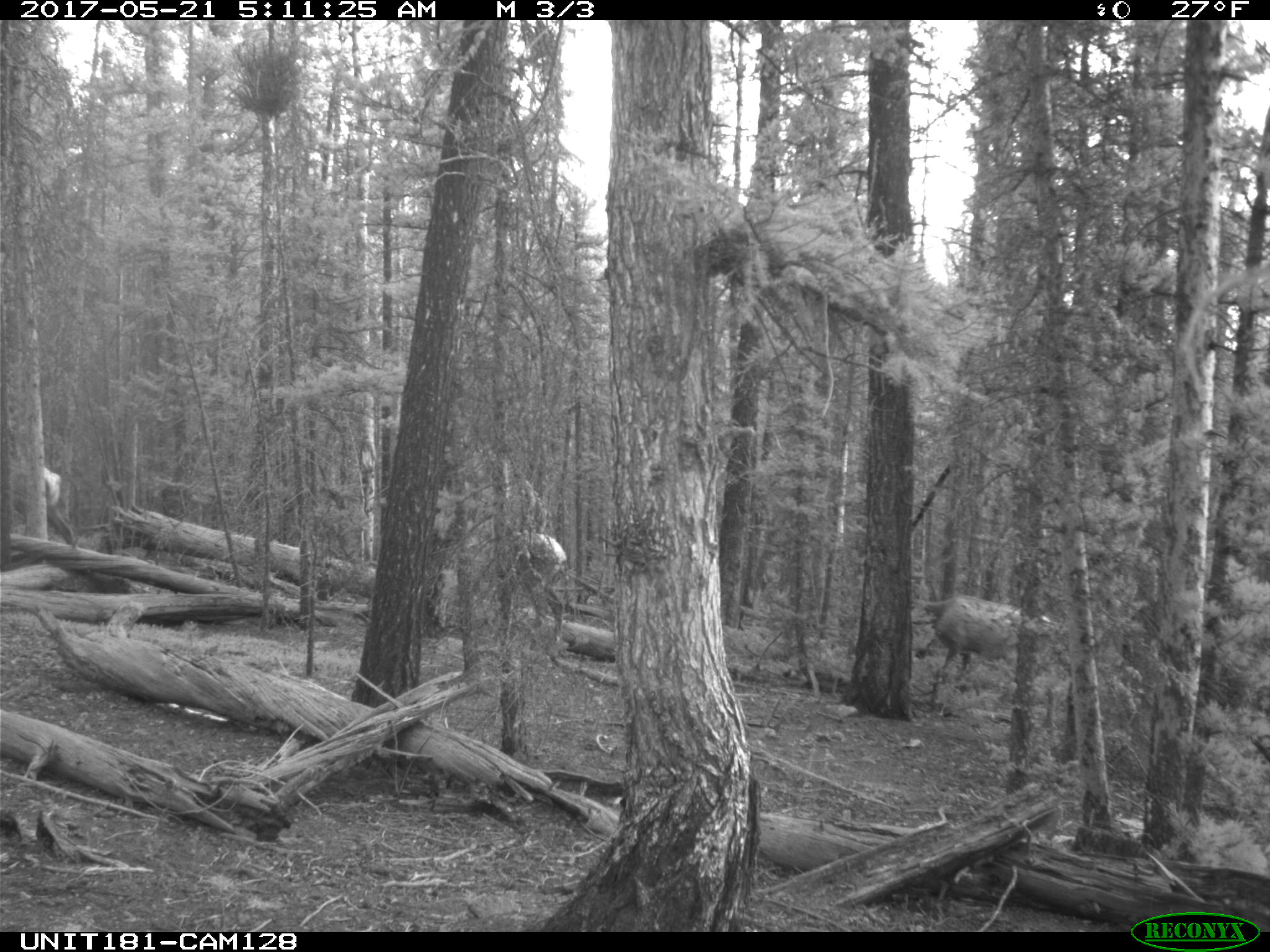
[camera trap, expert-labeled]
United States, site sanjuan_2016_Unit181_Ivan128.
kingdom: Animalia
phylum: Chordata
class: Mammalia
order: Artiodactyla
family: Cervidae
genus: Cervus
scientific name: Cervus elaphus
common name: red deer